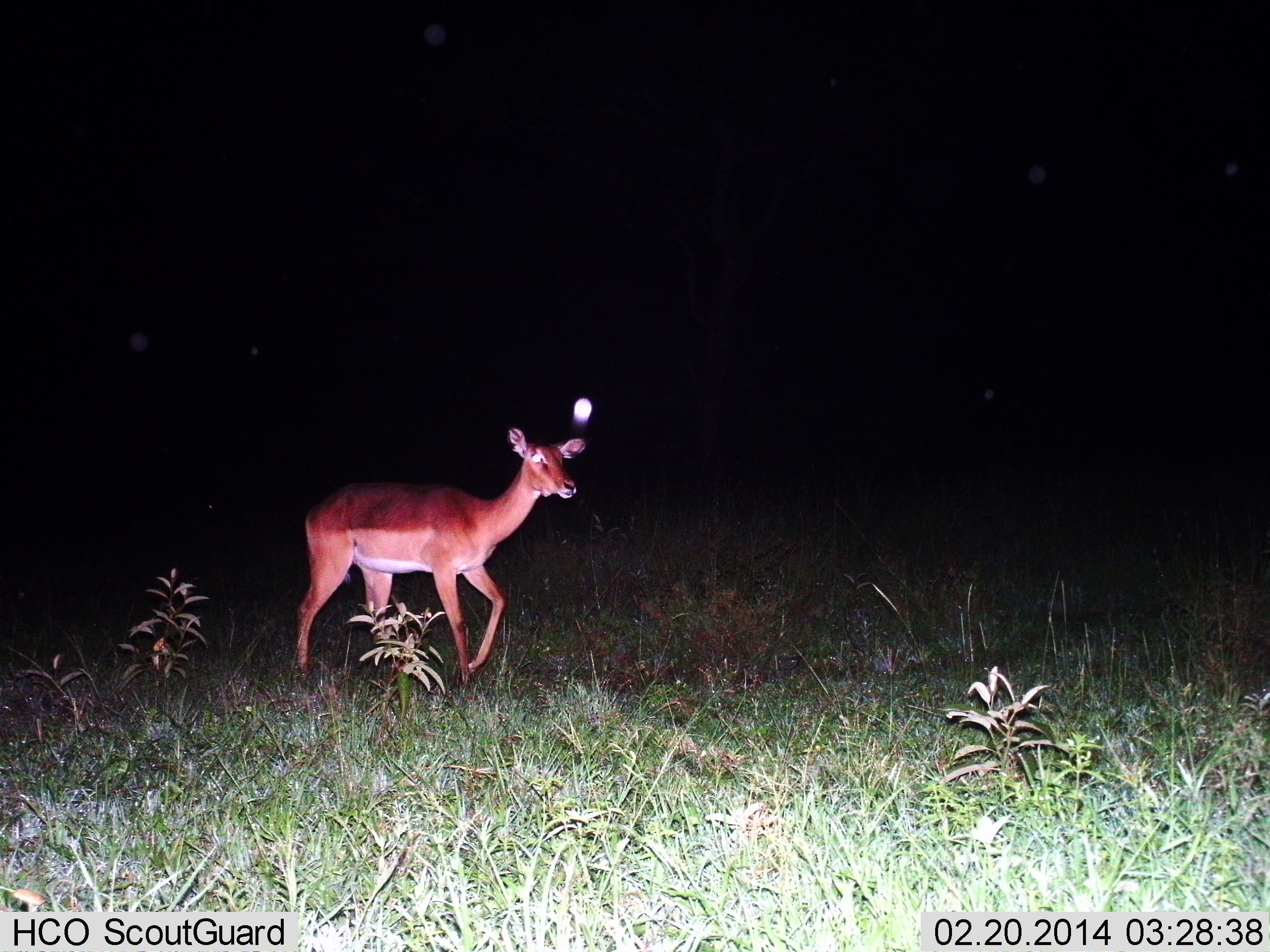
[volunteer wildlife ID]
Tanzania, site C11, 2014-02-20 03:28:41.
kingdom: Animalia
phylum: Chordata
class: Mammalia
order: Artiodactyla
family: Bovidae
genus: Aepyceros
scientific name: Aepyceros melampus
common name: impala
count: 1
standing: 20%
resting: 0%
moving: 90%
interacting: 0%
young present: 0%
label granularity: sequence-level